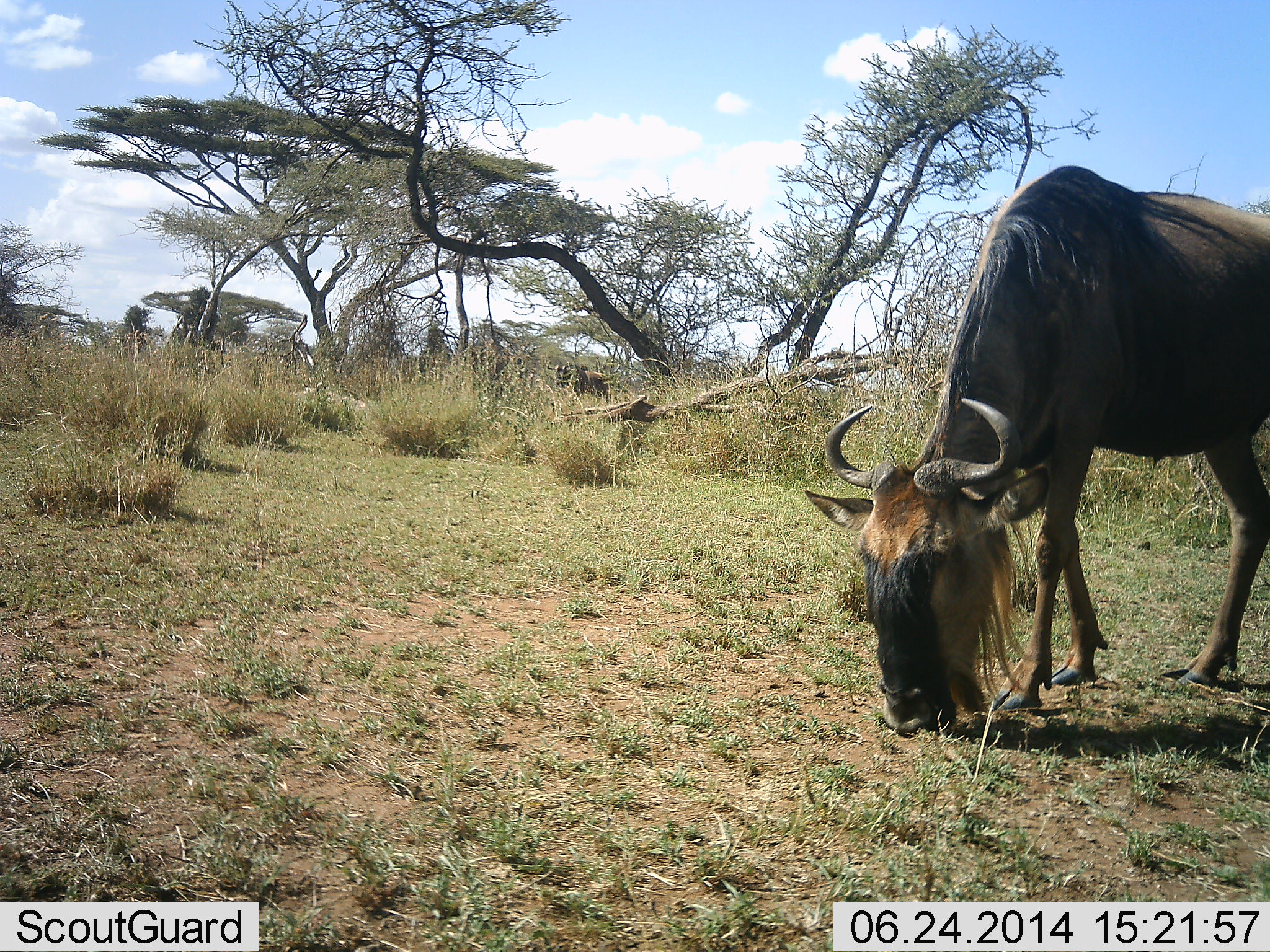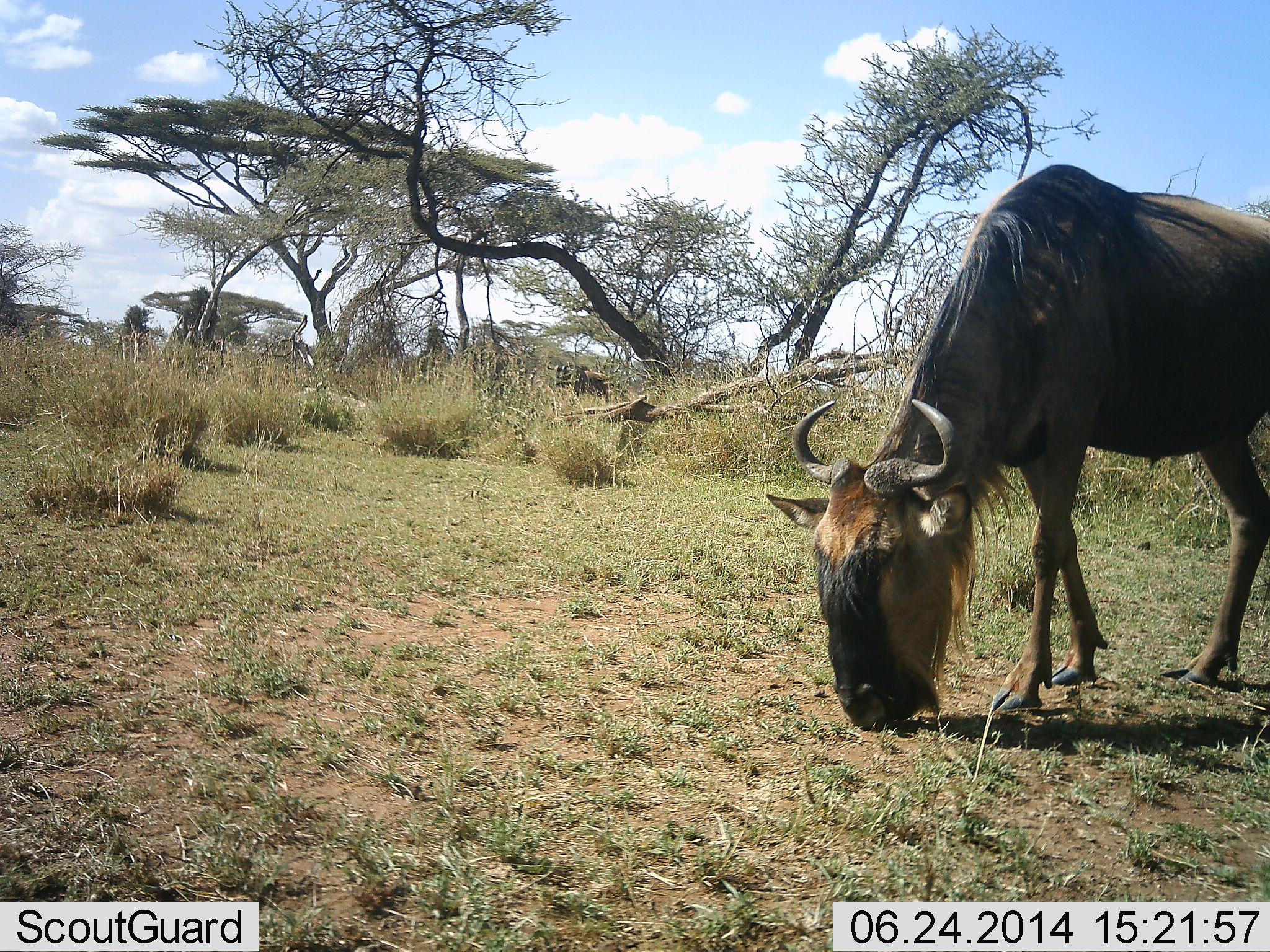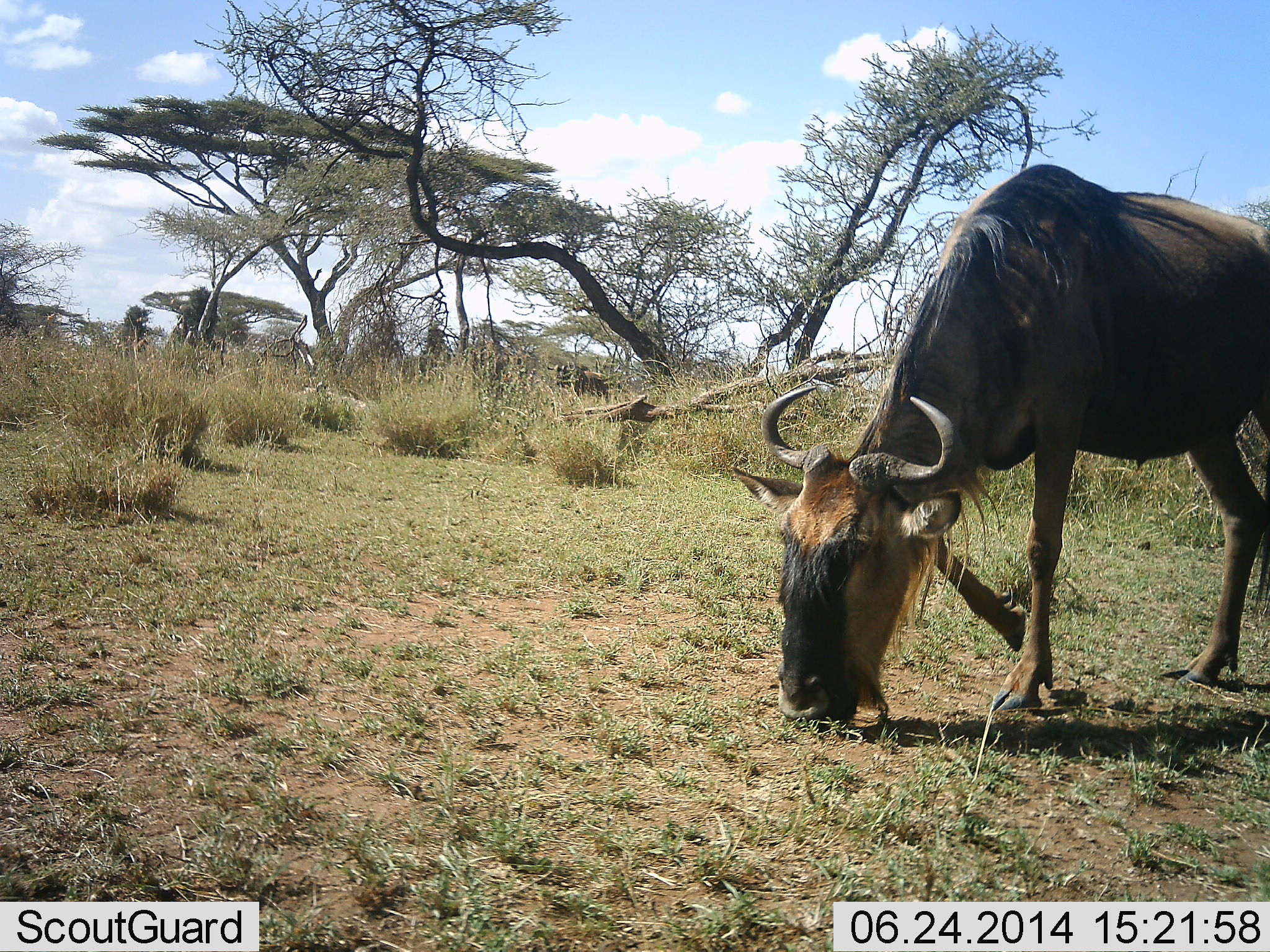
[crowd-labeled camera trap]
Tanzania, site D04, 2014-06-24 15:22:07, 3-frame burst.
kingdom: Animalia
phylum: Chordata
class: Mammalia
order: Artiodactyla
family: Bovidae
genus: Connochaetes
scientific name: Connochaetes taurinus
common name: blue wildebeest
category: wildebeest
Wildebeest (blue wildebeest) (Connochaetes taurinus), count 1. Behavior (volunteer vote fractions): standing 0%, resting 0%, moving 20%, interacting 0%. Young present (vote fraction): 0%. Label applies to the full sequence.